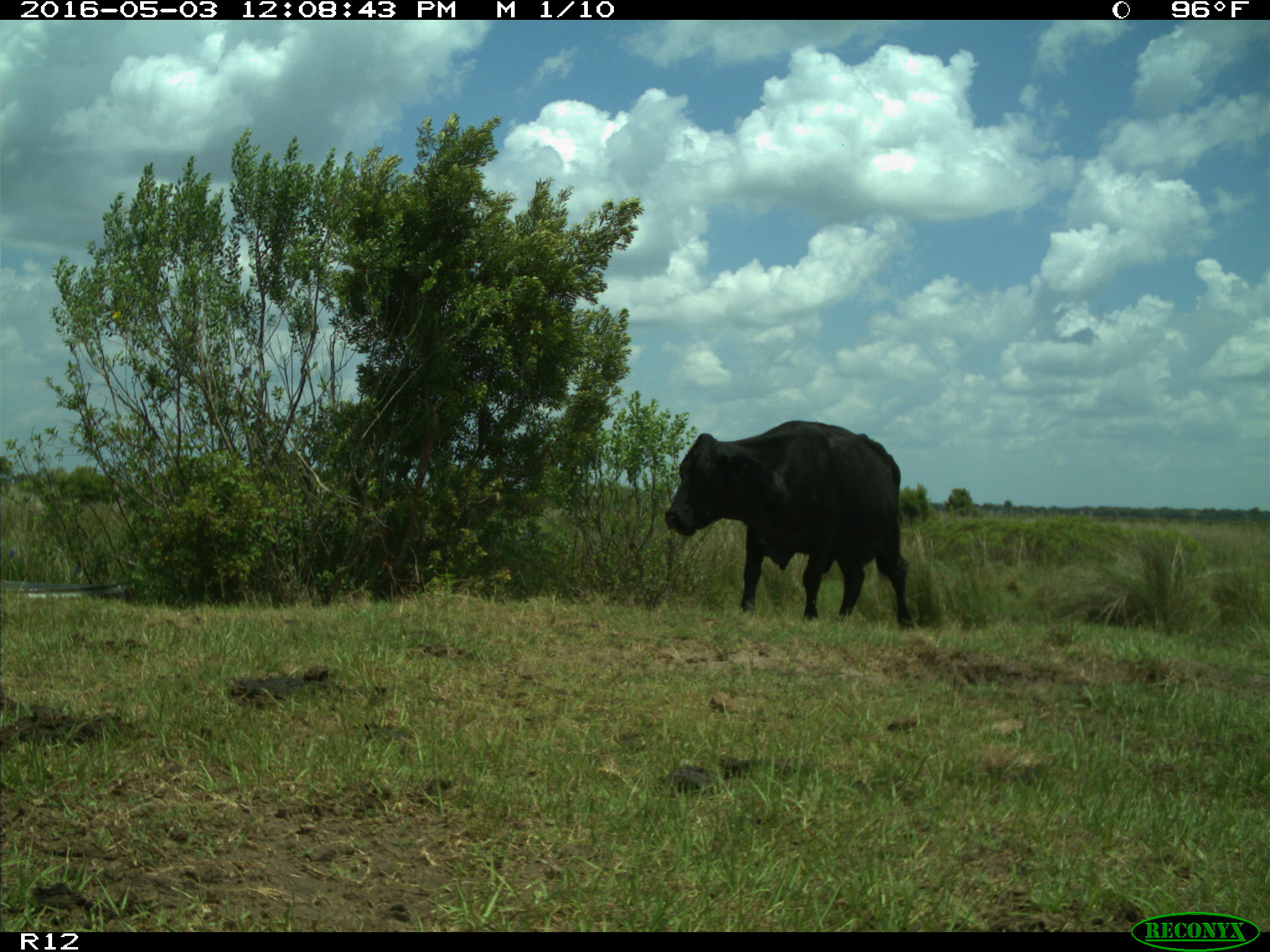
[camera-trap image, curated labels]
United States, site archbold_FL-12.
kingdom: Animalia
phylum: Chordata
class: Mammalia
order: Artiodactyla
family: Bovidae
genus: Bos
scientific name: Bos taurus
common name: domestic cow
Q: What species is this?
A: Bos taurus (domestic cow).